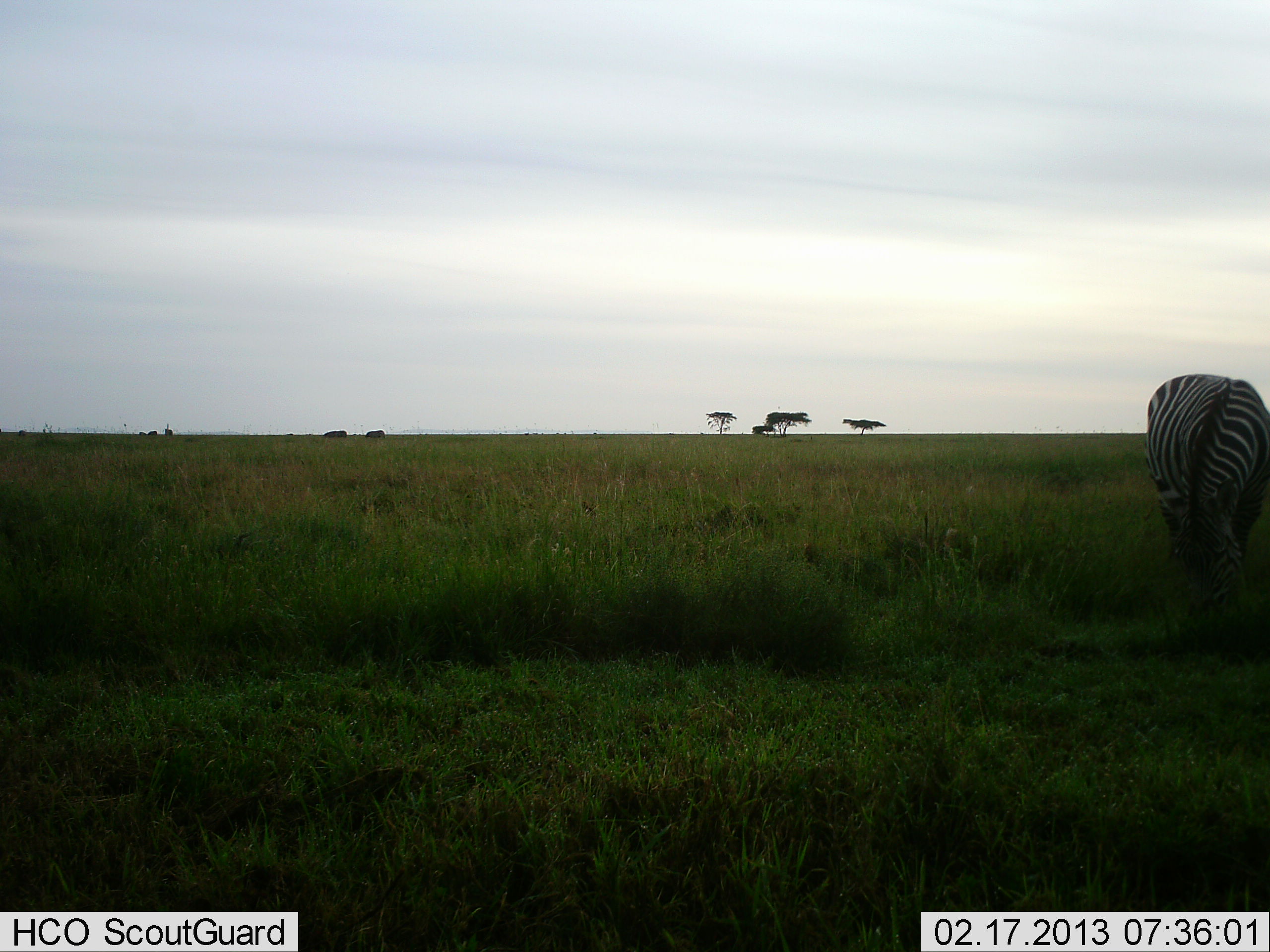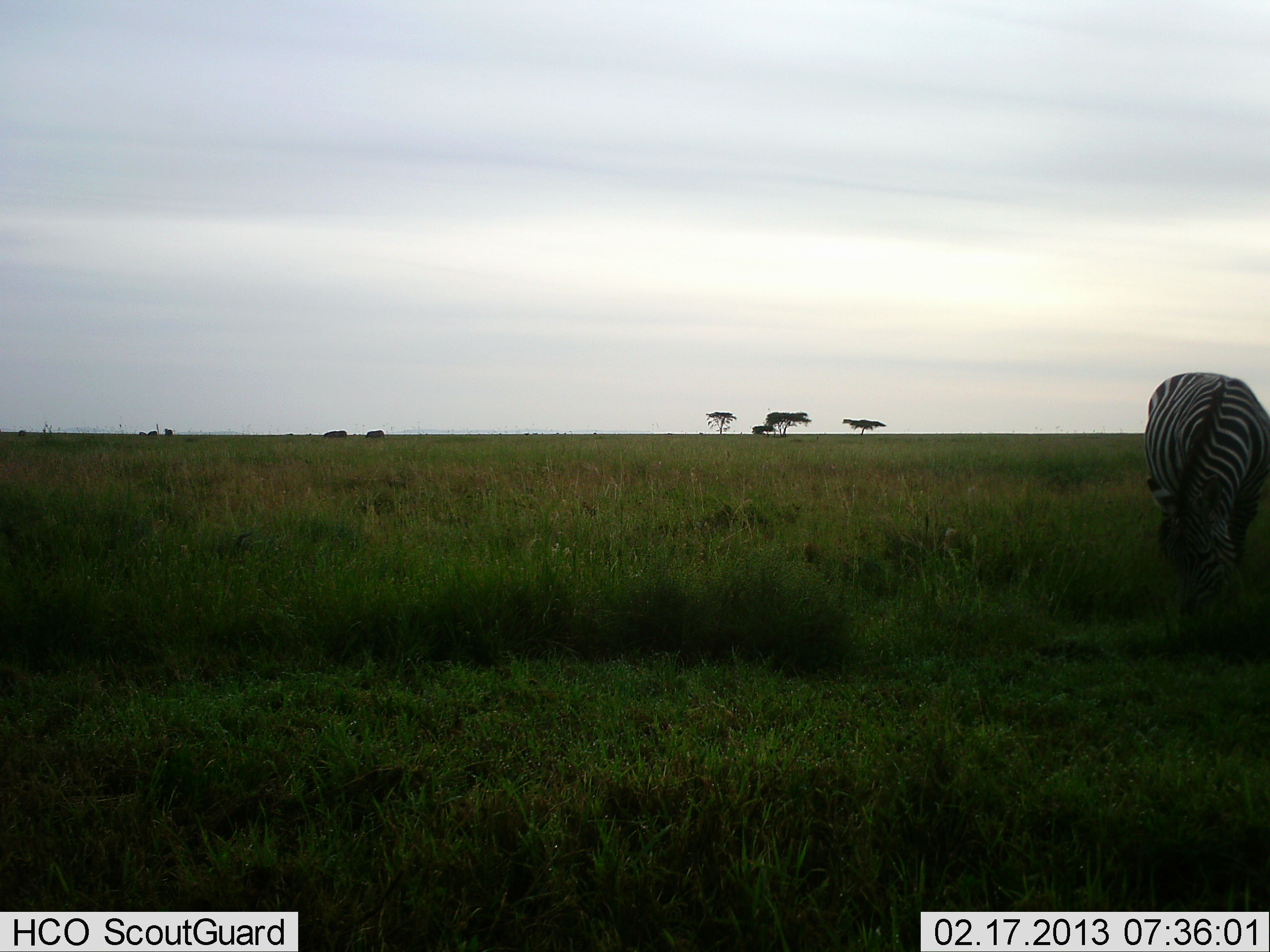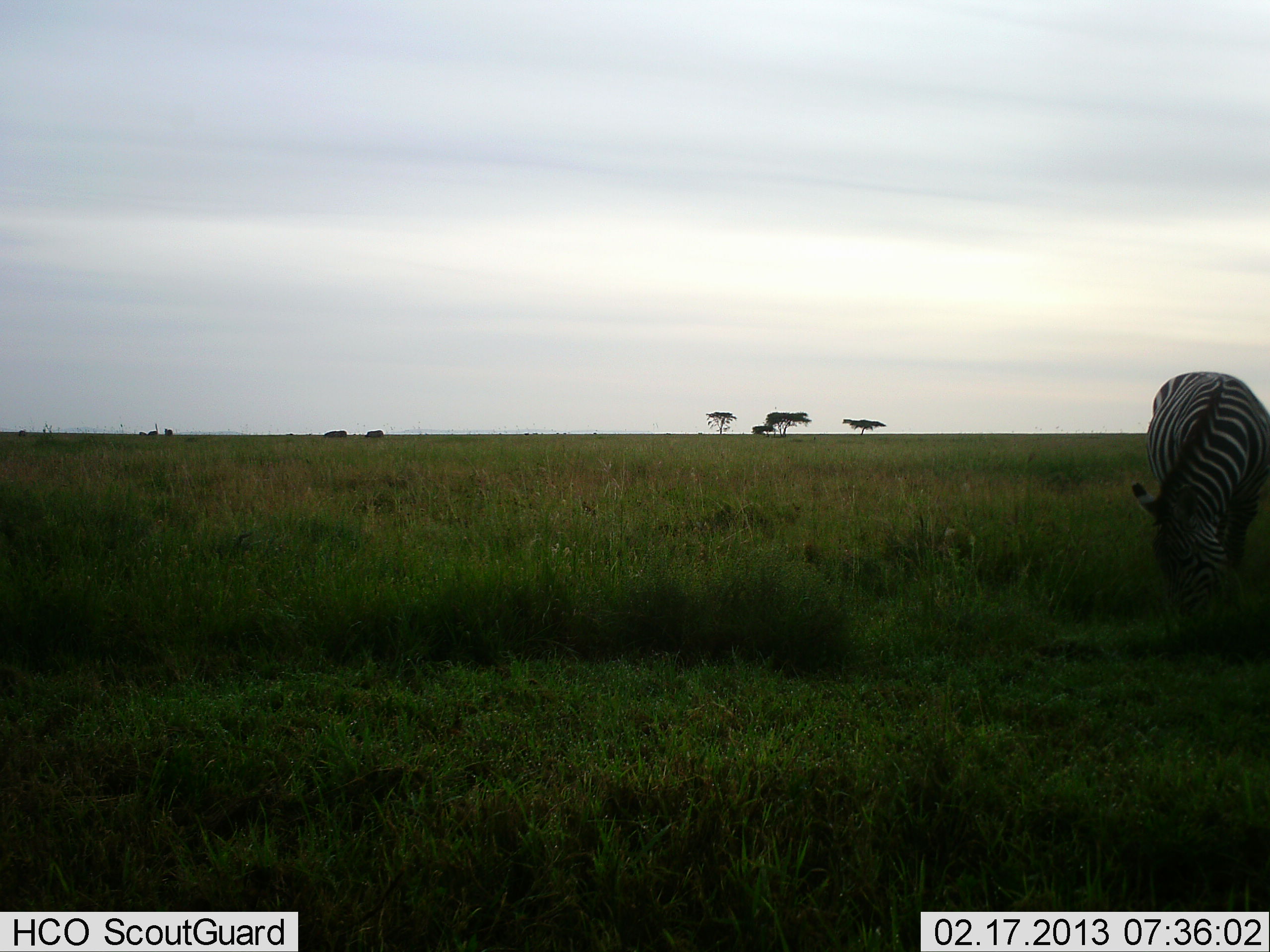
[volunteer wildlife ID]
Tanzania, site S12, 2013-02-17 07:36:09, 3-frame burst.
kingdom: Animalia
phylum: Chordata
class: Mammalia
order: Perissodactyla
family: Equidae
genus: Equus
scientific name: Equus quagga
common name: plains zebra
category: zebra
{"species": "zebra (plains zebra) (Equus quagga)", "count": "1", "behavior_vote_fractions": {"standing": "12%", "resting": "0%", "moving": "0%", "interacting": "0%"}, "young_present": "0%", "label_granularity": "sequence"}